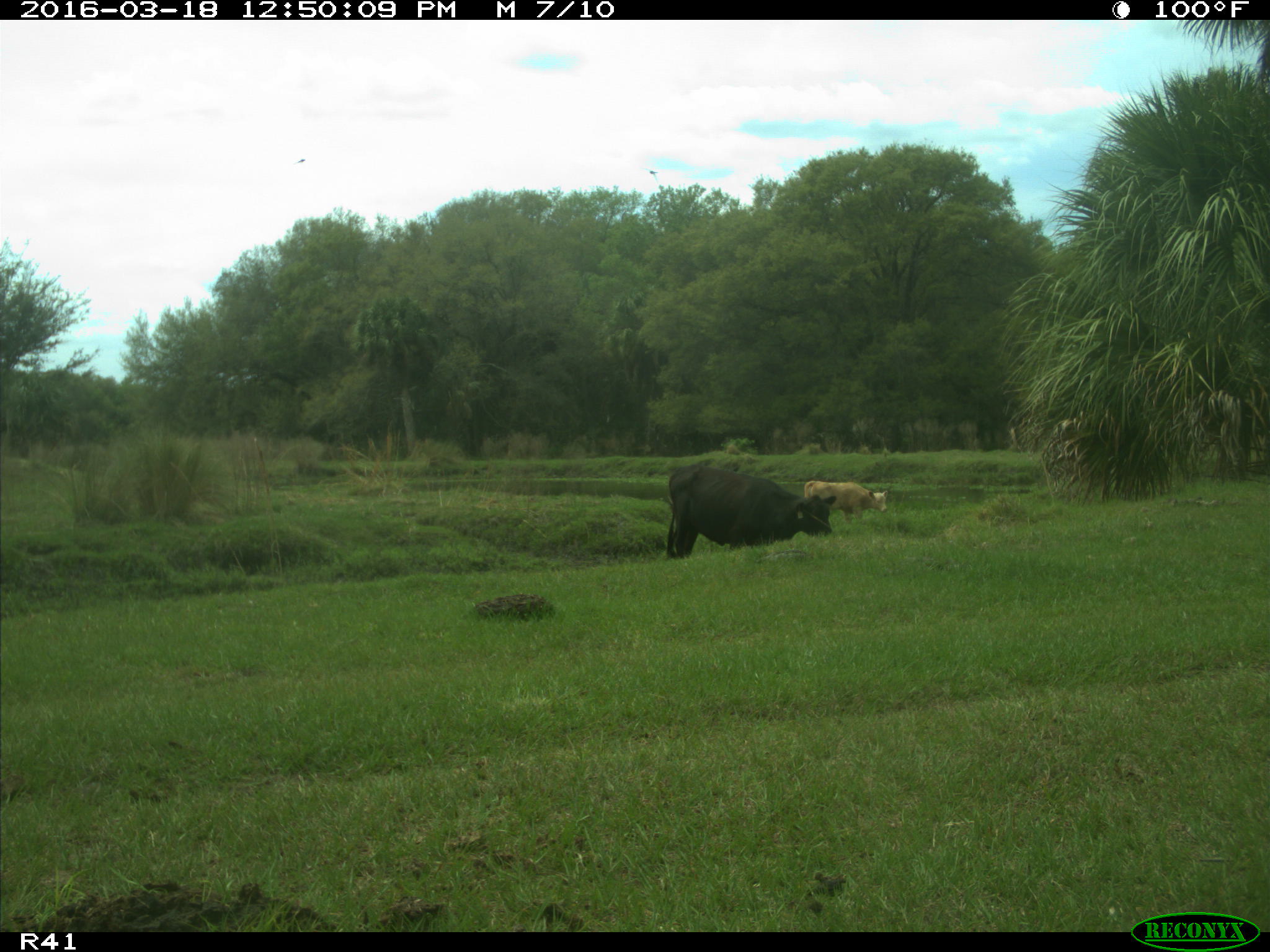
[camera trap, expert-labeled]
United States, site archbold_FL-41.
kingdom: Animalia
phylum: Chordata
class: Mammalia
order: Artiodactyla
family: Bovidae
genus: Bos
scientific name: Bos taurus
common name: domestic cow